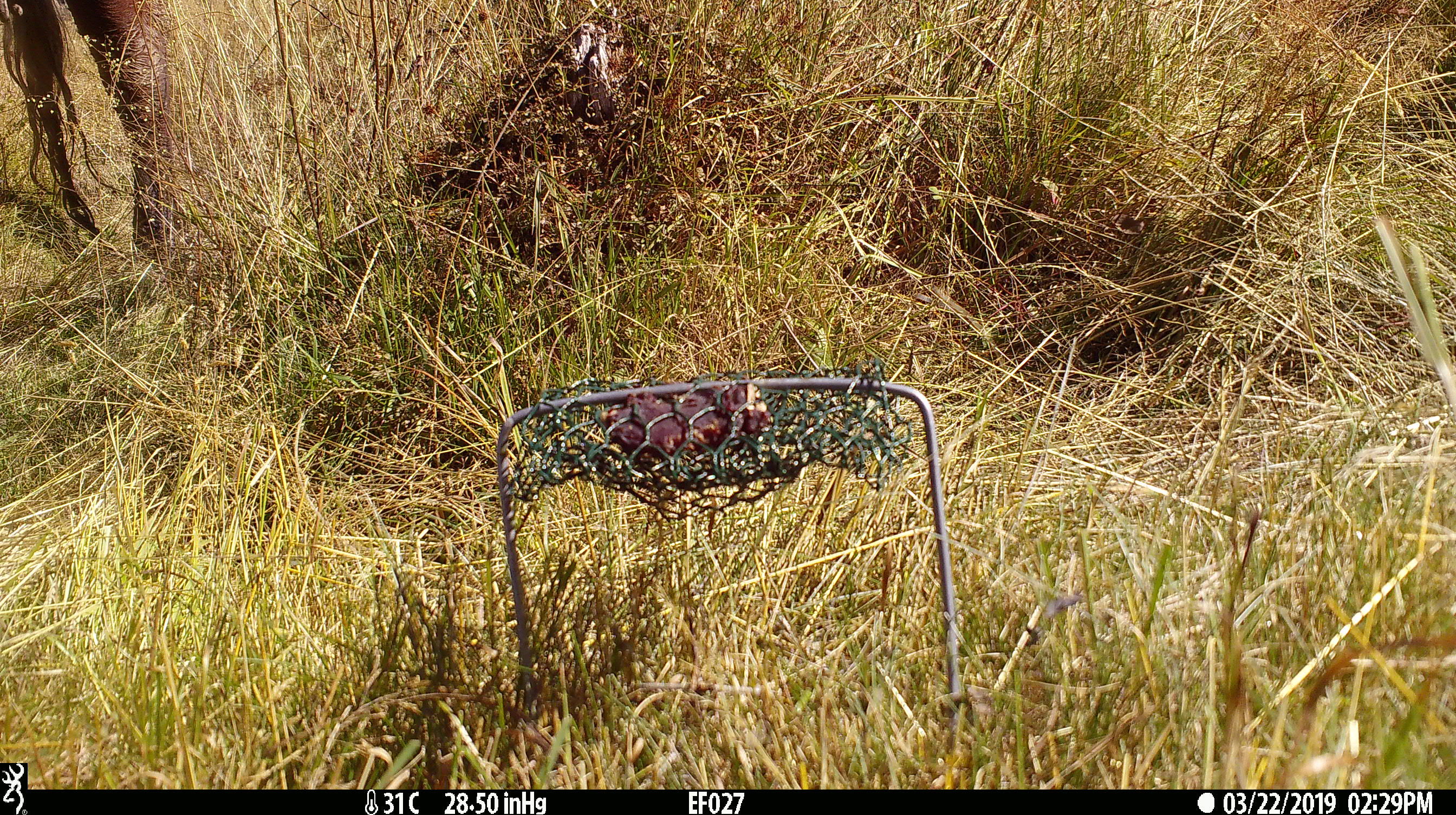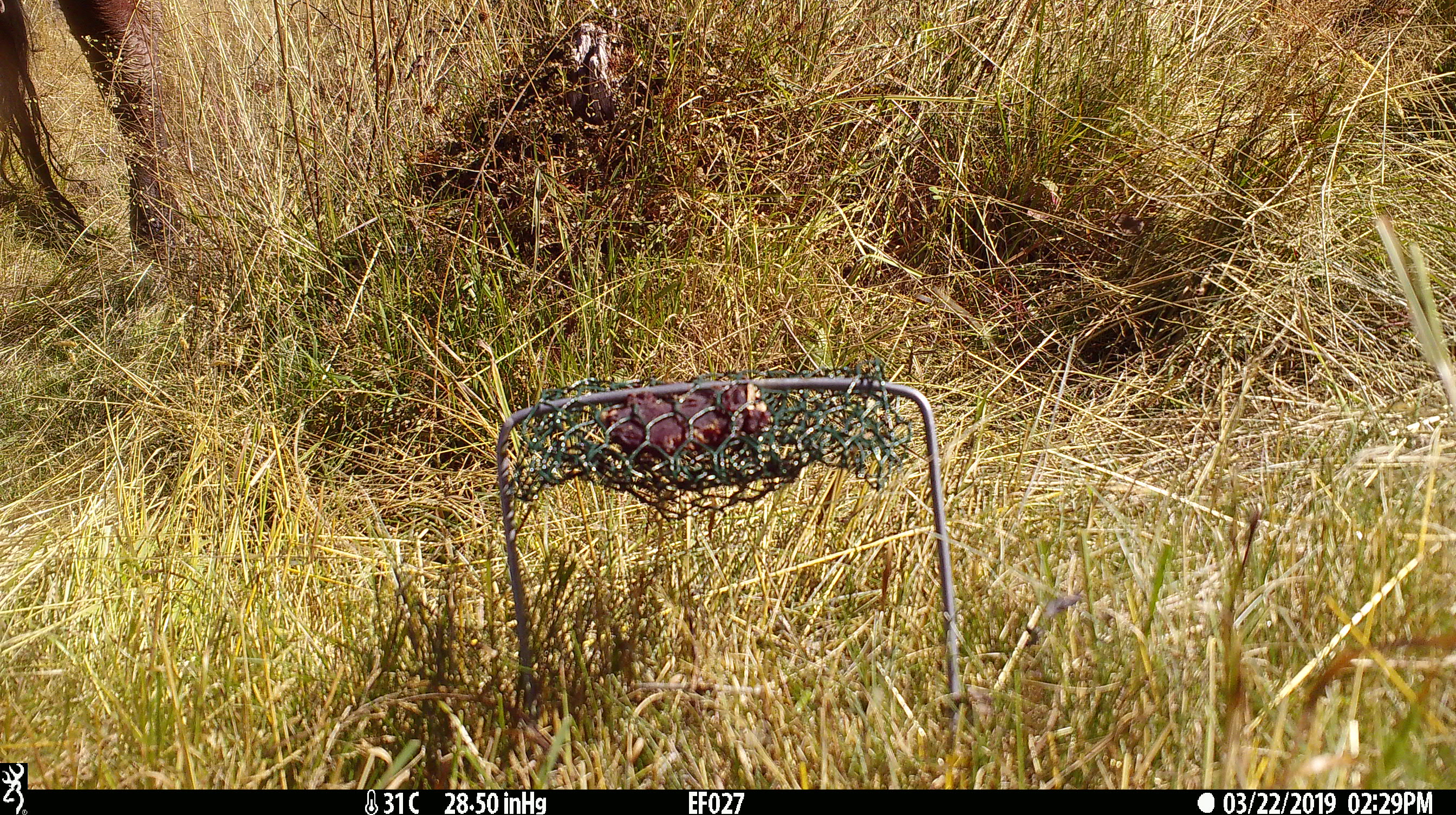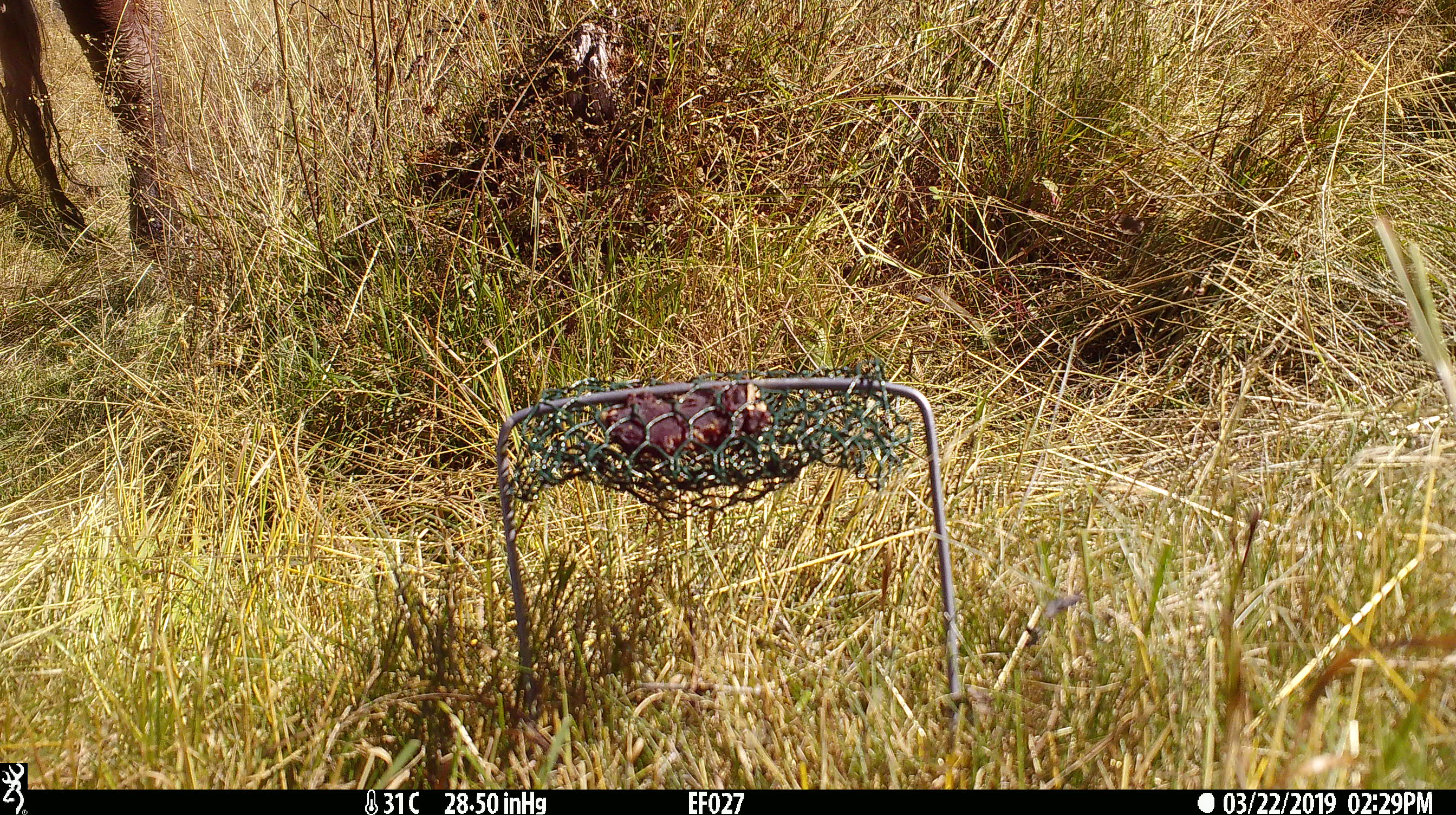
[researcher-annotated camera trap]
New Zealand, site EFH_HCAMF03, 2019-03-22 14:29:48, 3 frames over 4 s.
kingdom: Animalia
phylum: Chordata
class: Mammalia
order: Artiodactyla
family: Bovidae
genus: Bos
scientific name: Bos taurus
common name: domestic cow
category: cow